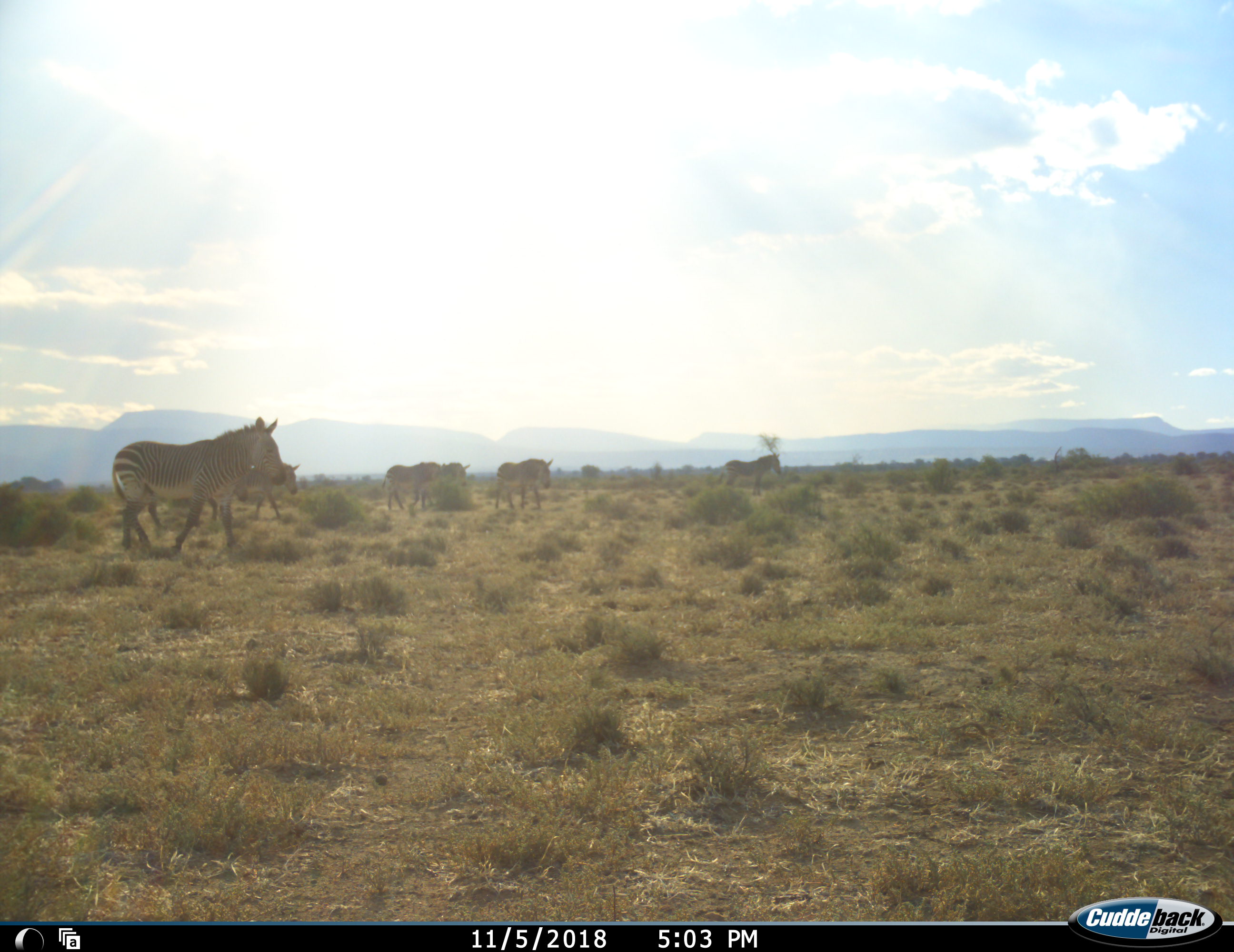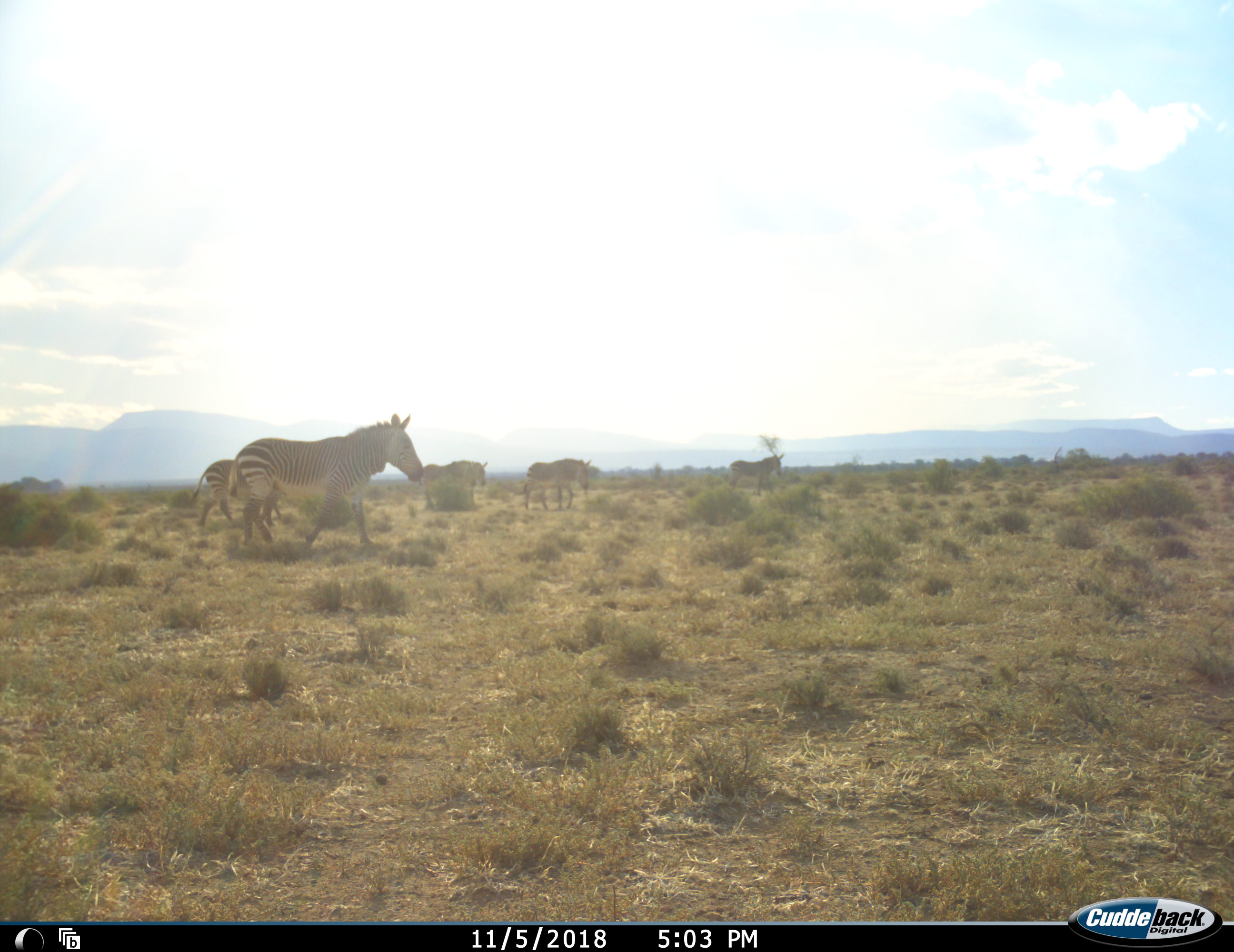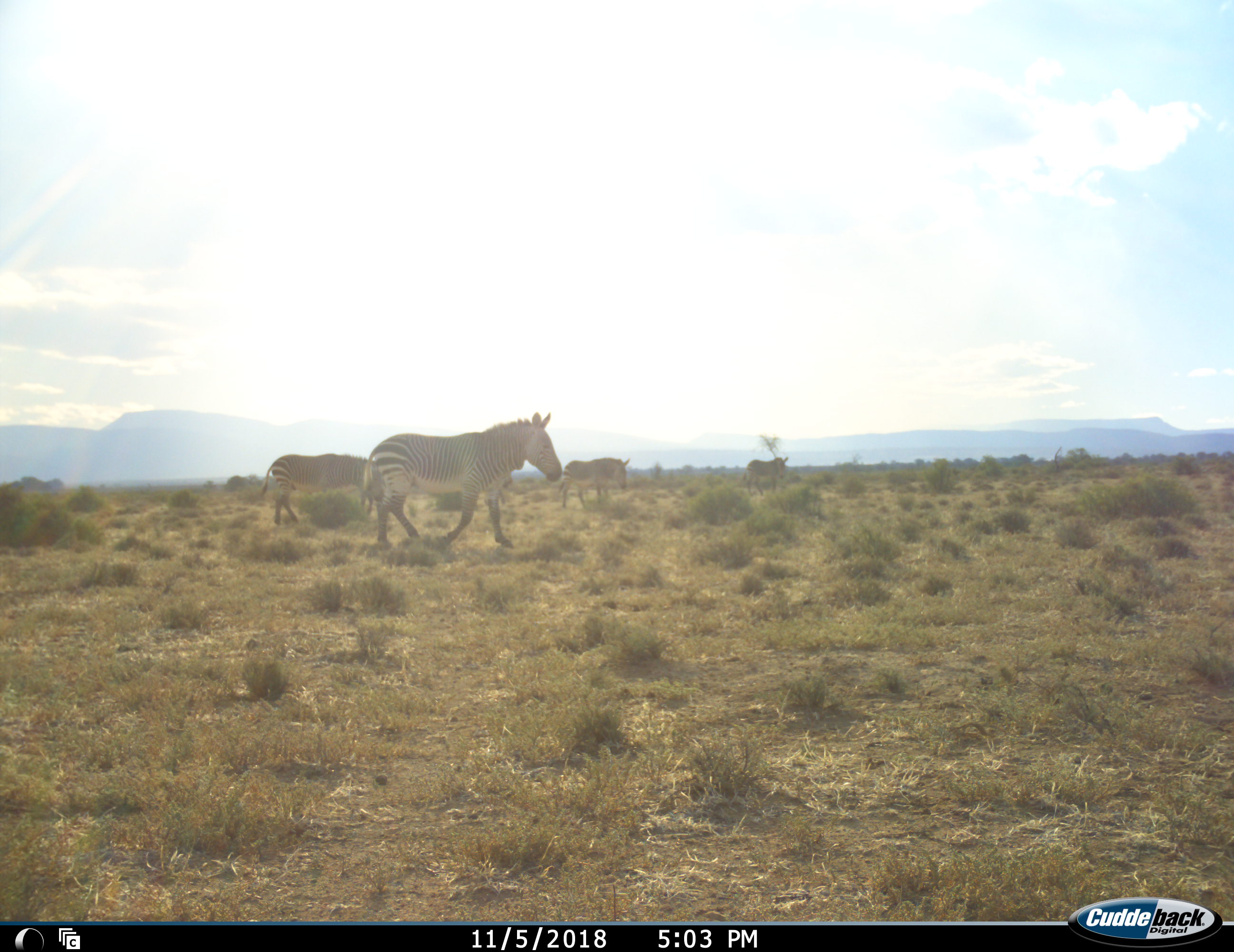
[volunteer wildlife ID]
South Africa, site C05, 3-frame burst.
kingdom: Animalia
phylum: Chordata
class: Mammalia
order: Perissodactyla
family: Equidae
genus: Equus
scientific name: Equus zebra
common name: mountain zebra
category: zebramountain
Zebramountain (mountain zebra) (Equus zebra), count 6. Behavior (volunteer vote fractions): standing 20%, resting 0%, moving 100%, interacting 0%. Young present (vote fraction): 0%. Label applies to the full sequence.